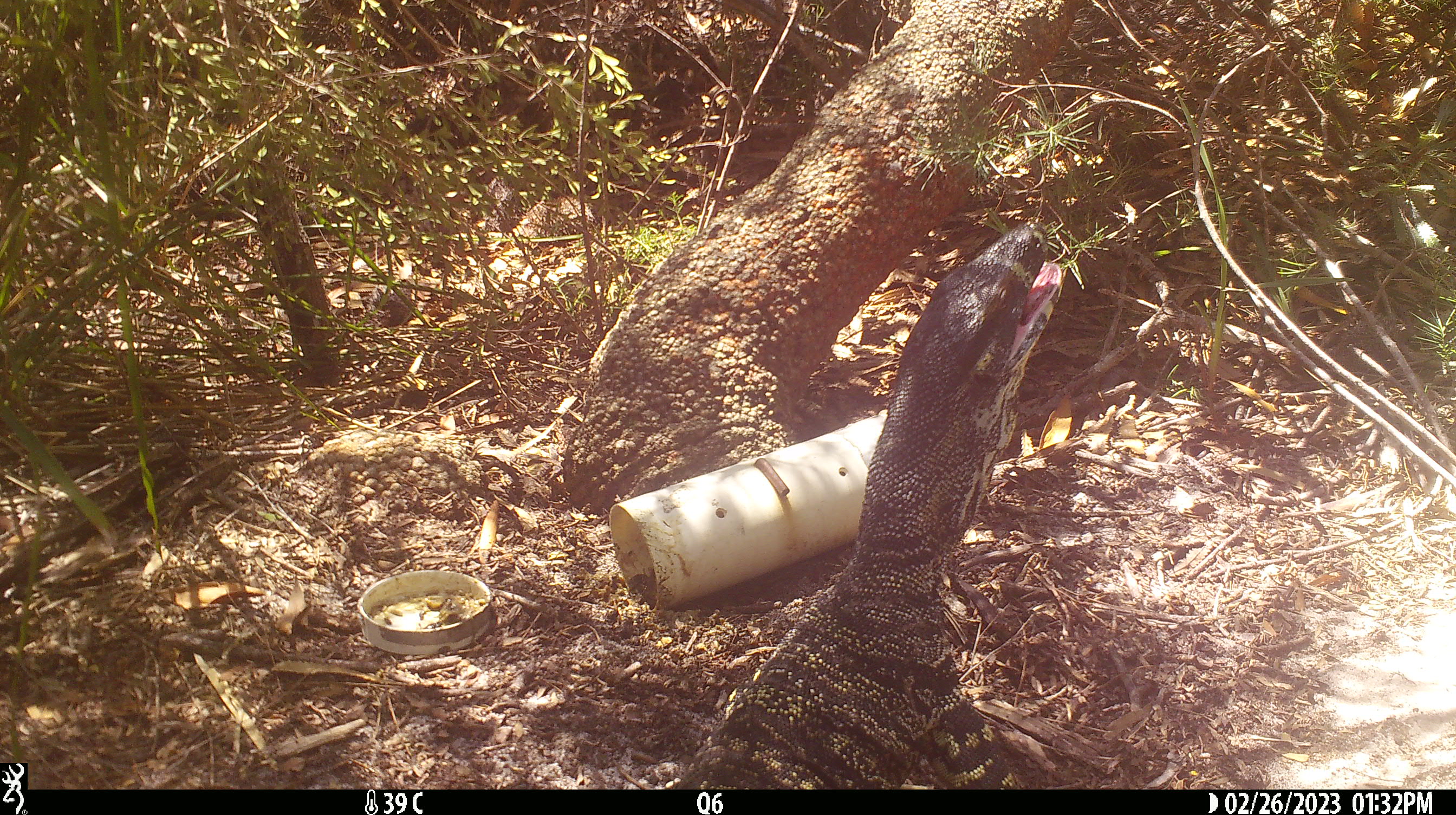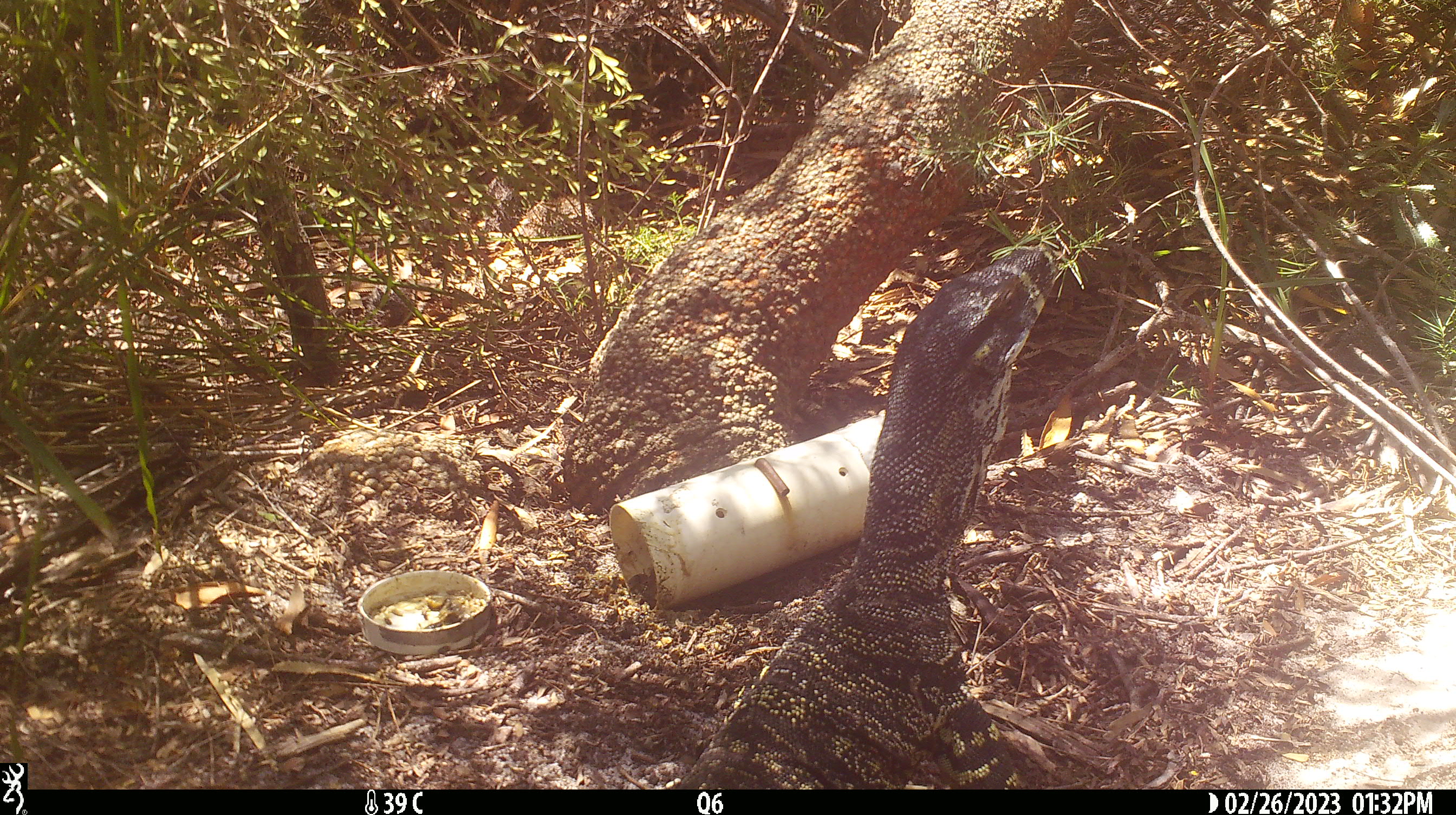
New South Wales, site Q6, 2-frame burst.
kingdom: Animalia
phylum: Chordata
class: Reptilia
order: Squamata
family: Varanidae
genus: Varanus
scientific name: Varanus varius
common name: lace monitor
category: goanna